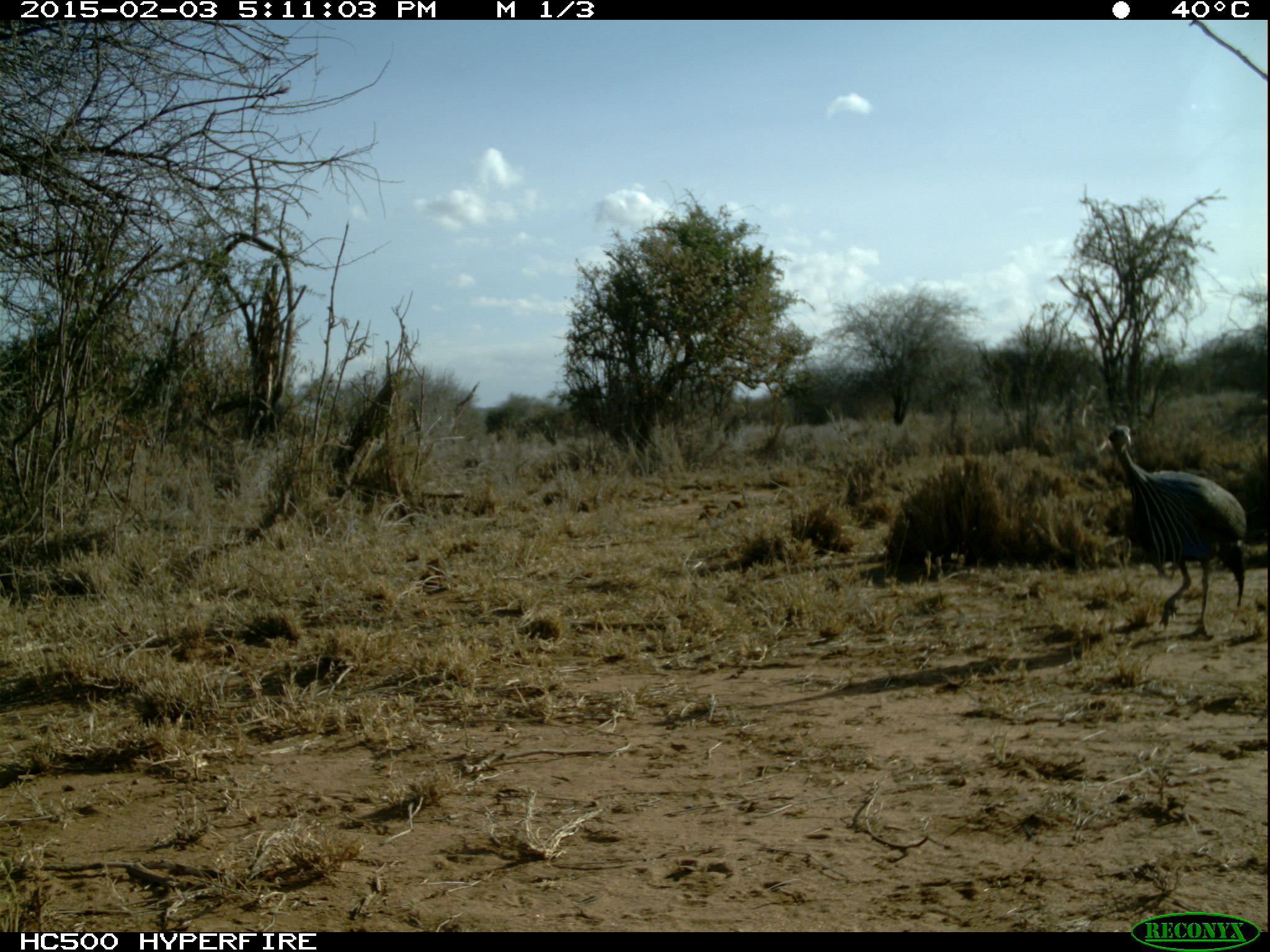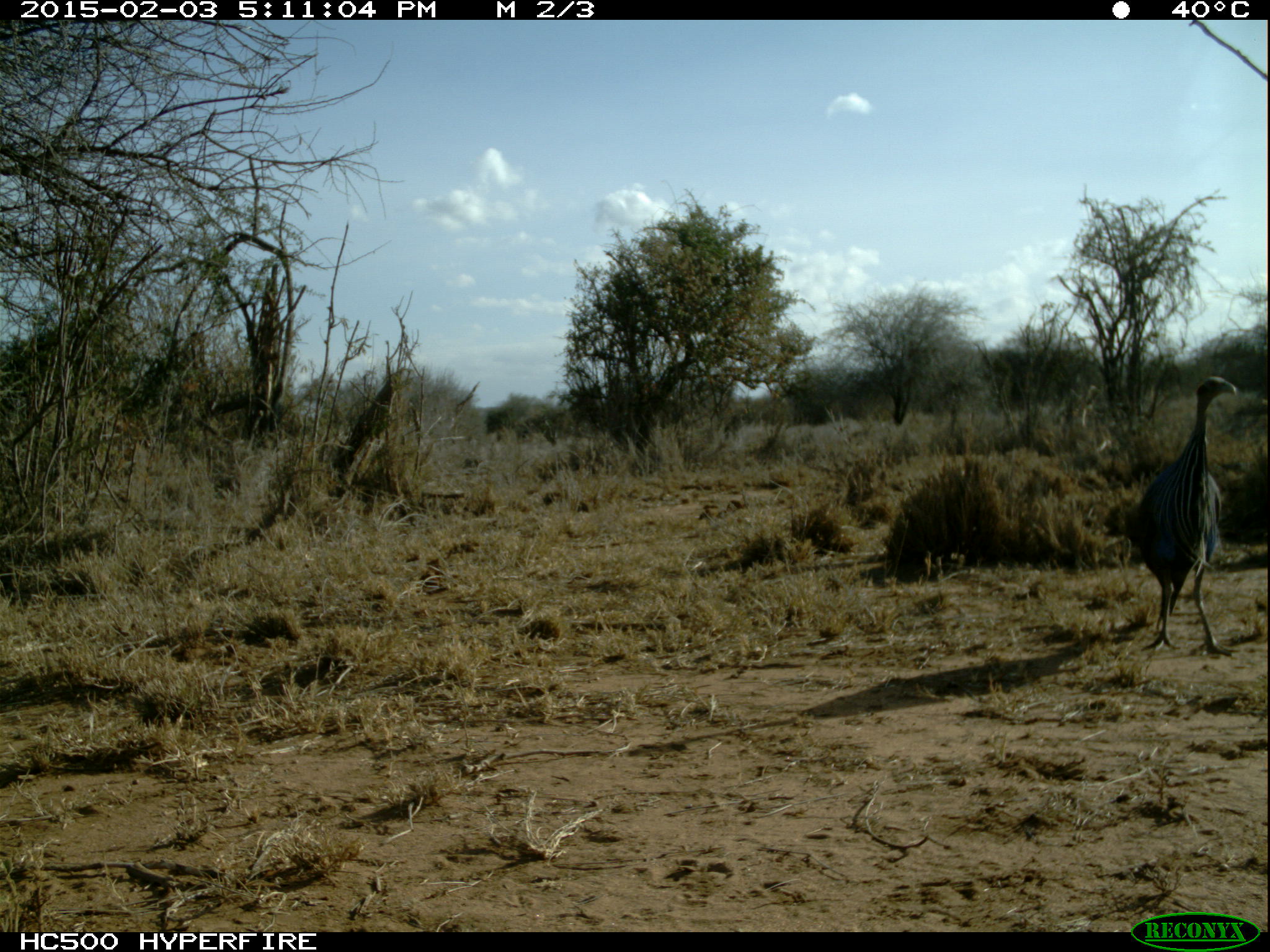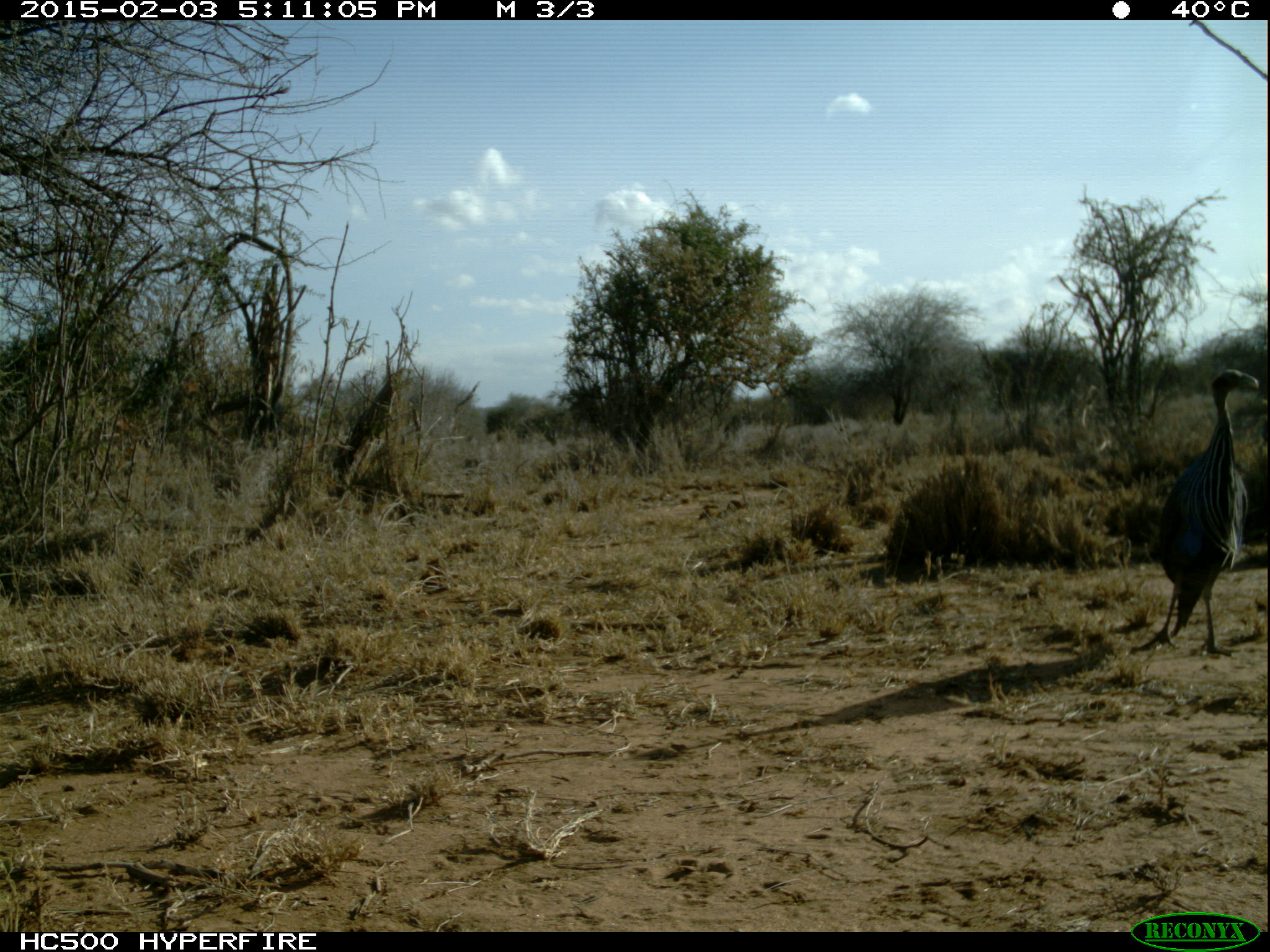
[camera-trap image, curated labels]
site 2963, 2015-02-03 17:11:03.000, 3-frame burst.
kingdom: Animalia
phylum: Chordata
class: Aves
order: Galliformes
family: Numididae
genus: Acryllium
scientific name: Acryllium vulturinum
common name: vulturine guineafowl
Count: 2.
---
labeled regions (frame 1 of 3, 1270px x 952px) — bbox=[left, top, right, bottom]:
acryllium vulturinum: bbox=[1093, 424, 1251, 636]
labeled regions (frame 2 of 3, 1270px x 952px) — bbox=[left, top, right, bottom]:
acryllium vulturinum: bbox=[1129, 375, 1239, 656]